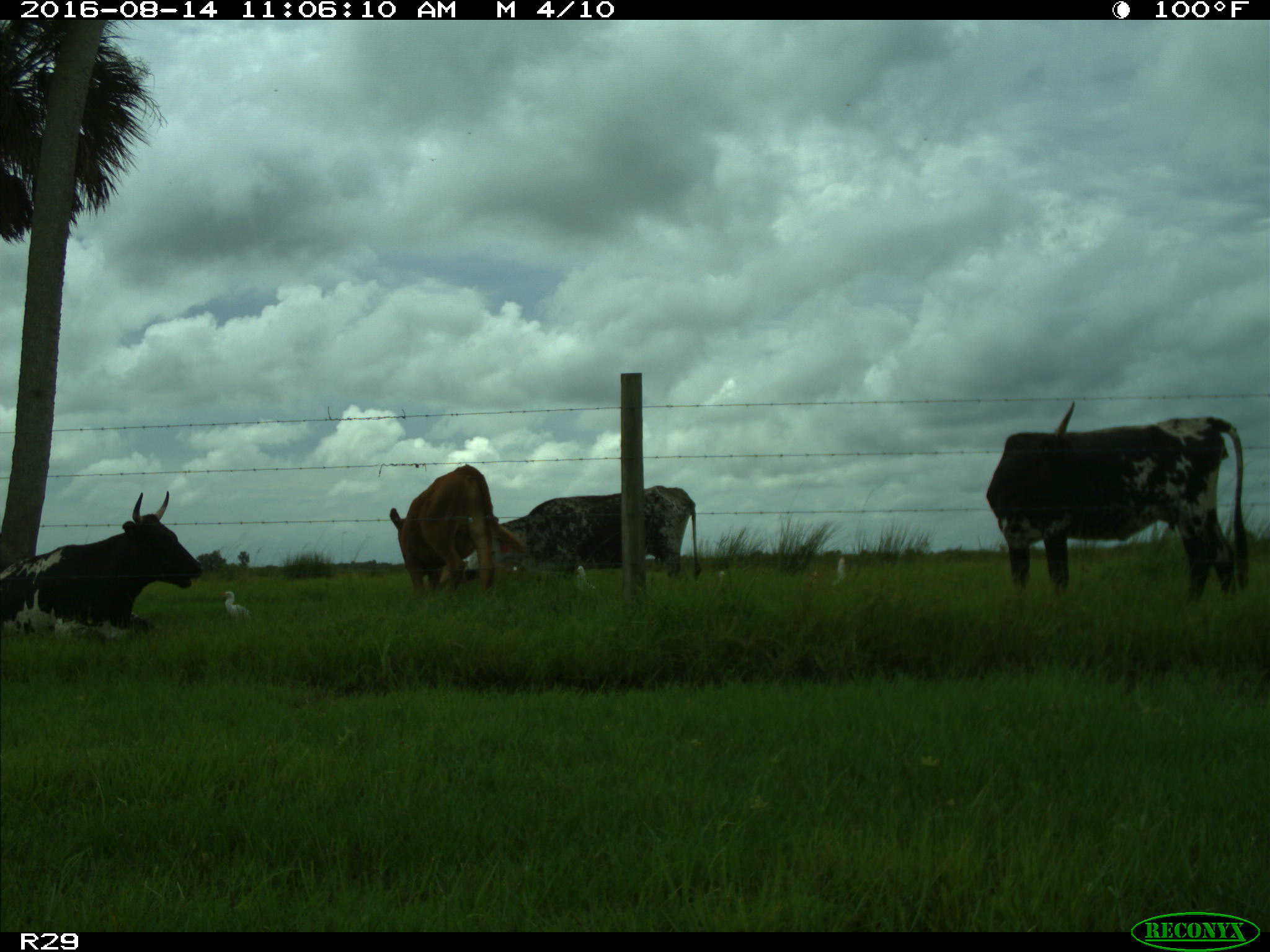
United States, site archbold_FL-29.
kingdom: Animalia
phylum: Chordata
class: Mammalia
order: Artiodactyla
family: Bovidae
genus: Bos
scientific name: Bos taurus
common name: domestic cow